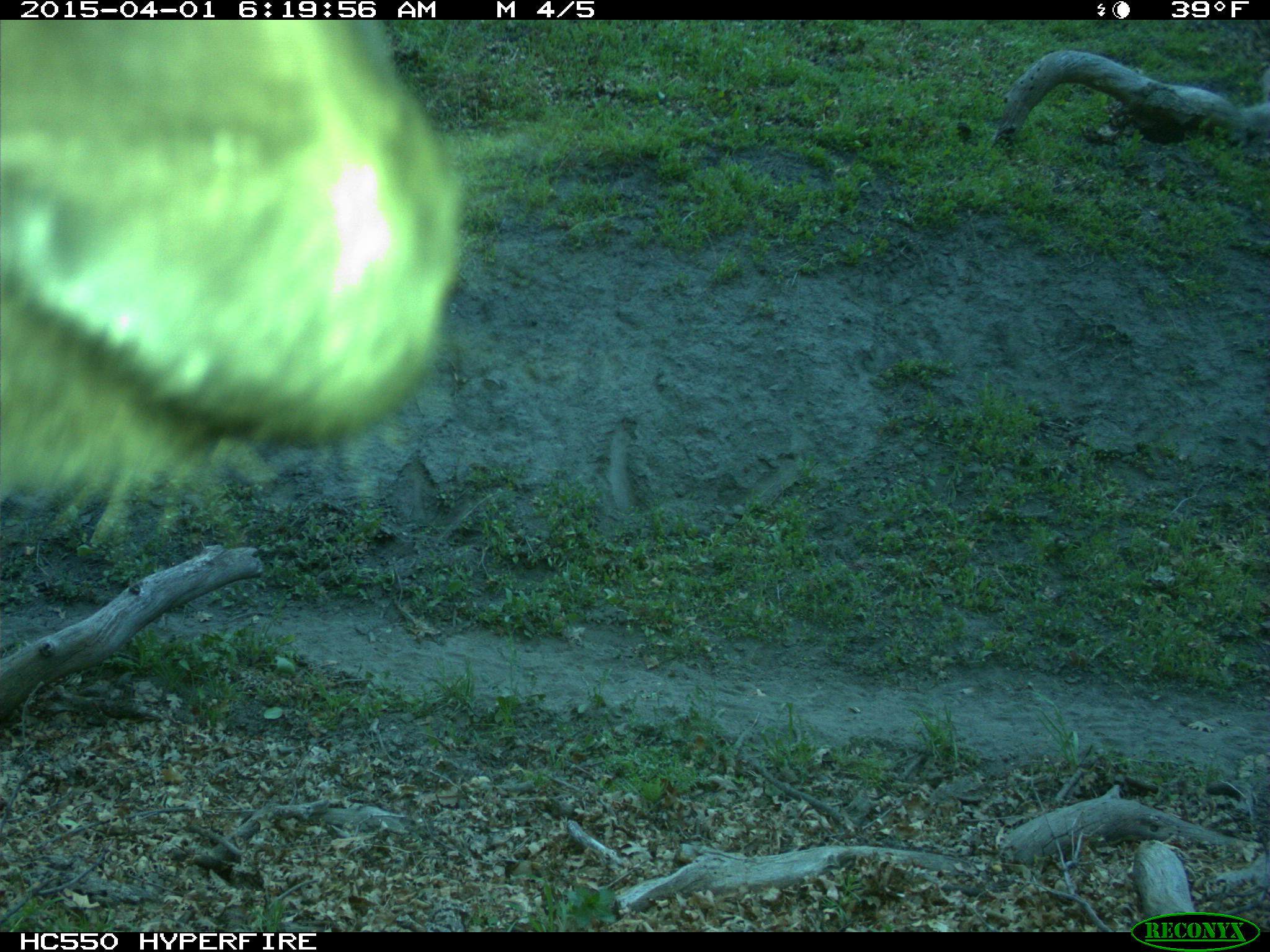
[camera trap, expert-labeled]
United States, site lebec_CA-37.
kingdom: Animalia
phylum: Chordata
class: Mammalia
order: Artiodactyla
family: Bovidae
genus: Bos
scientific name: Bos taurus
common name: domestic cow